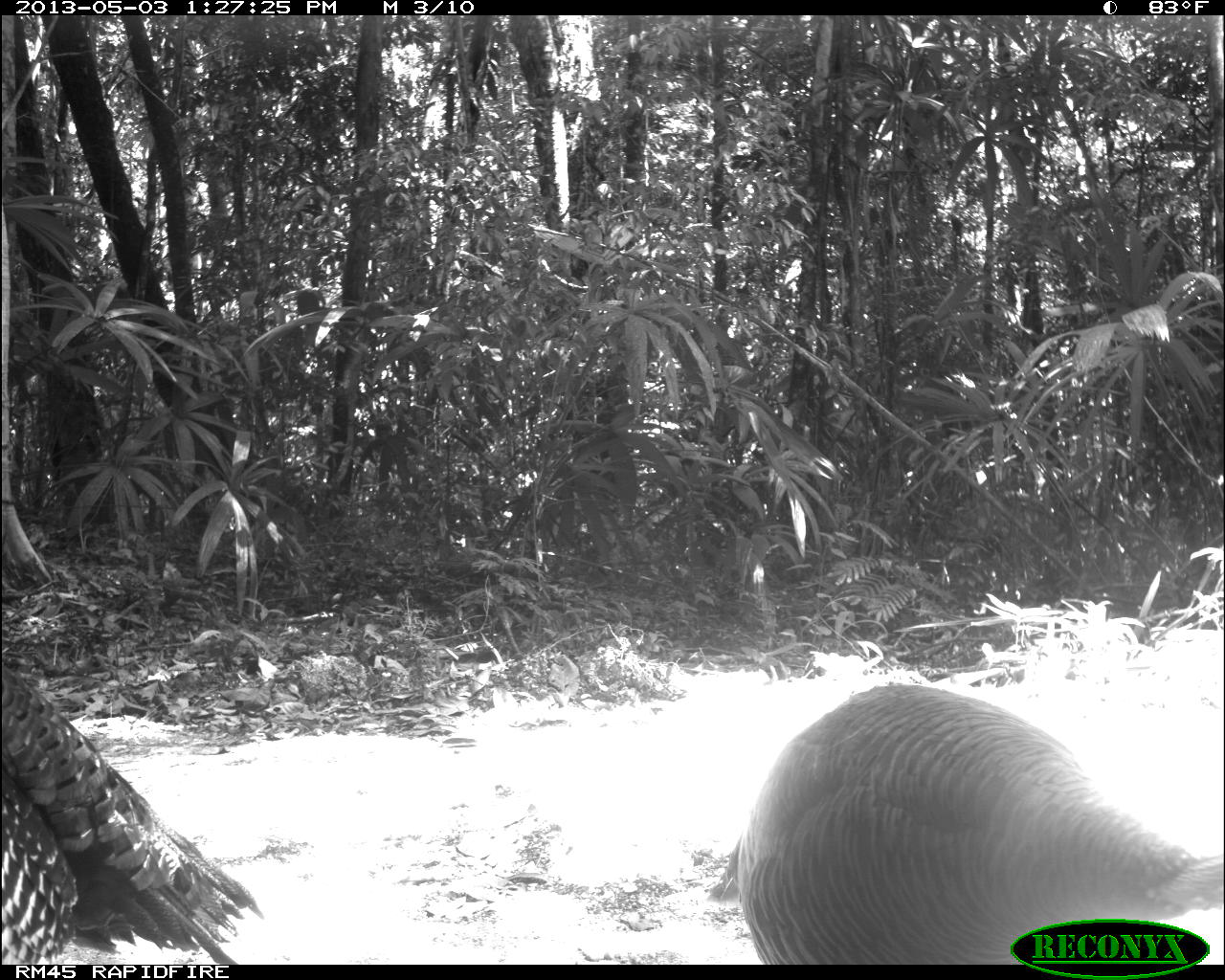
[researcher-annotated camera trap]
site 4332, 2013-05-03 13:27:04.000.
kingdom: Animalia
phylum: Chordata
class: Aves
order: Galliformes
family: Phasianidae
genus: Meleagris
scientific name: Meleagris ocellata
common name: ocellated turkey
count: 2